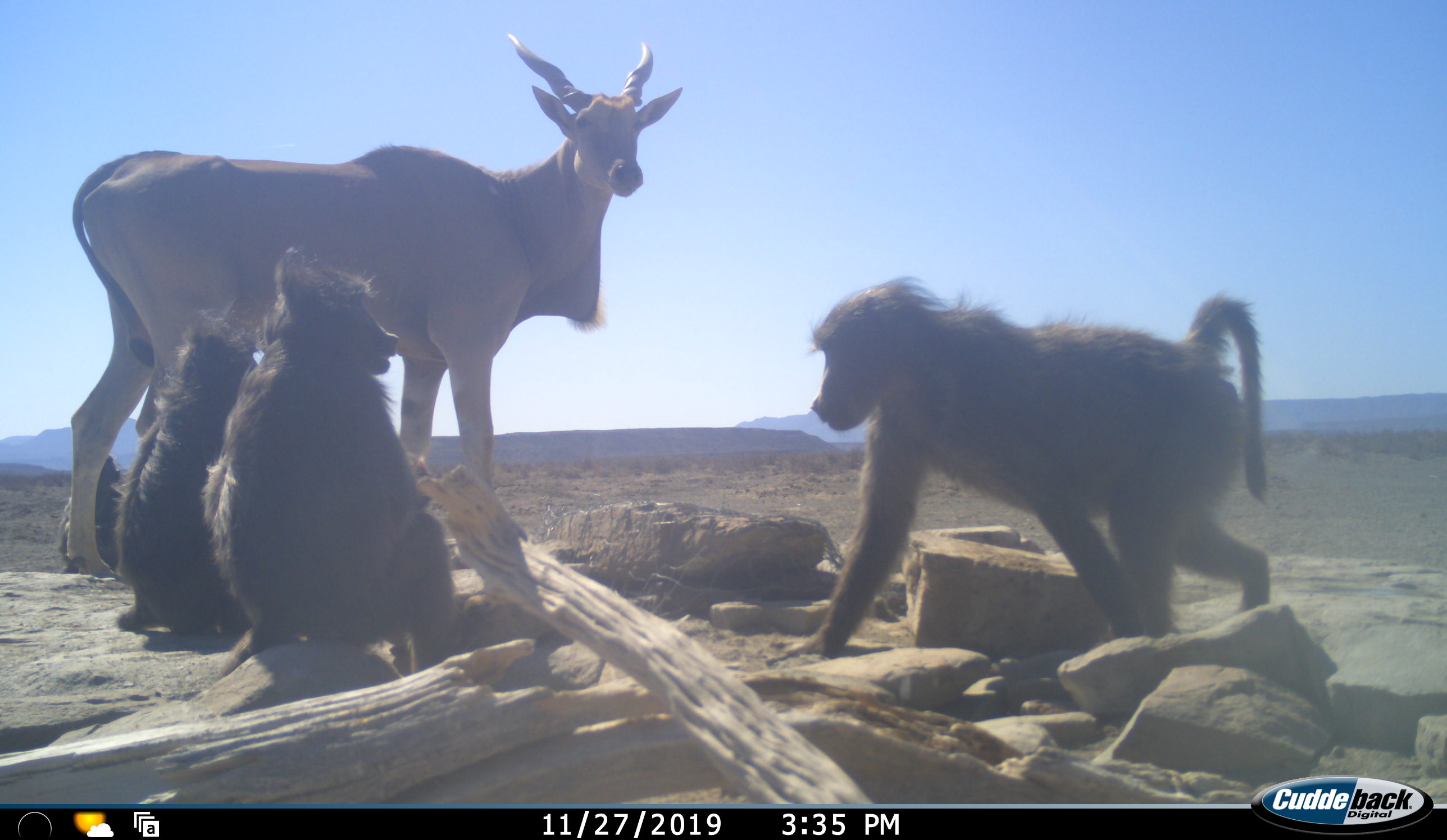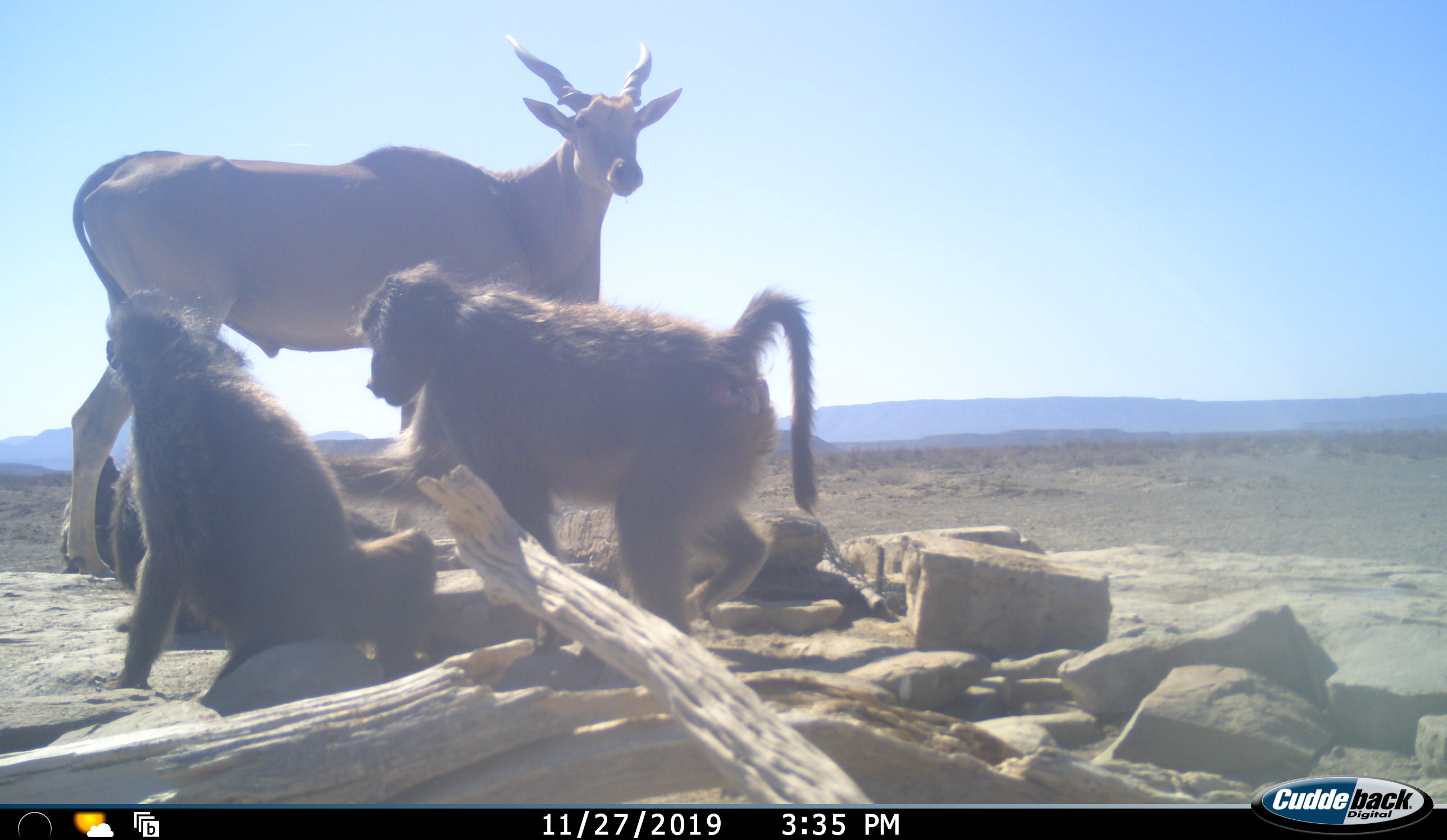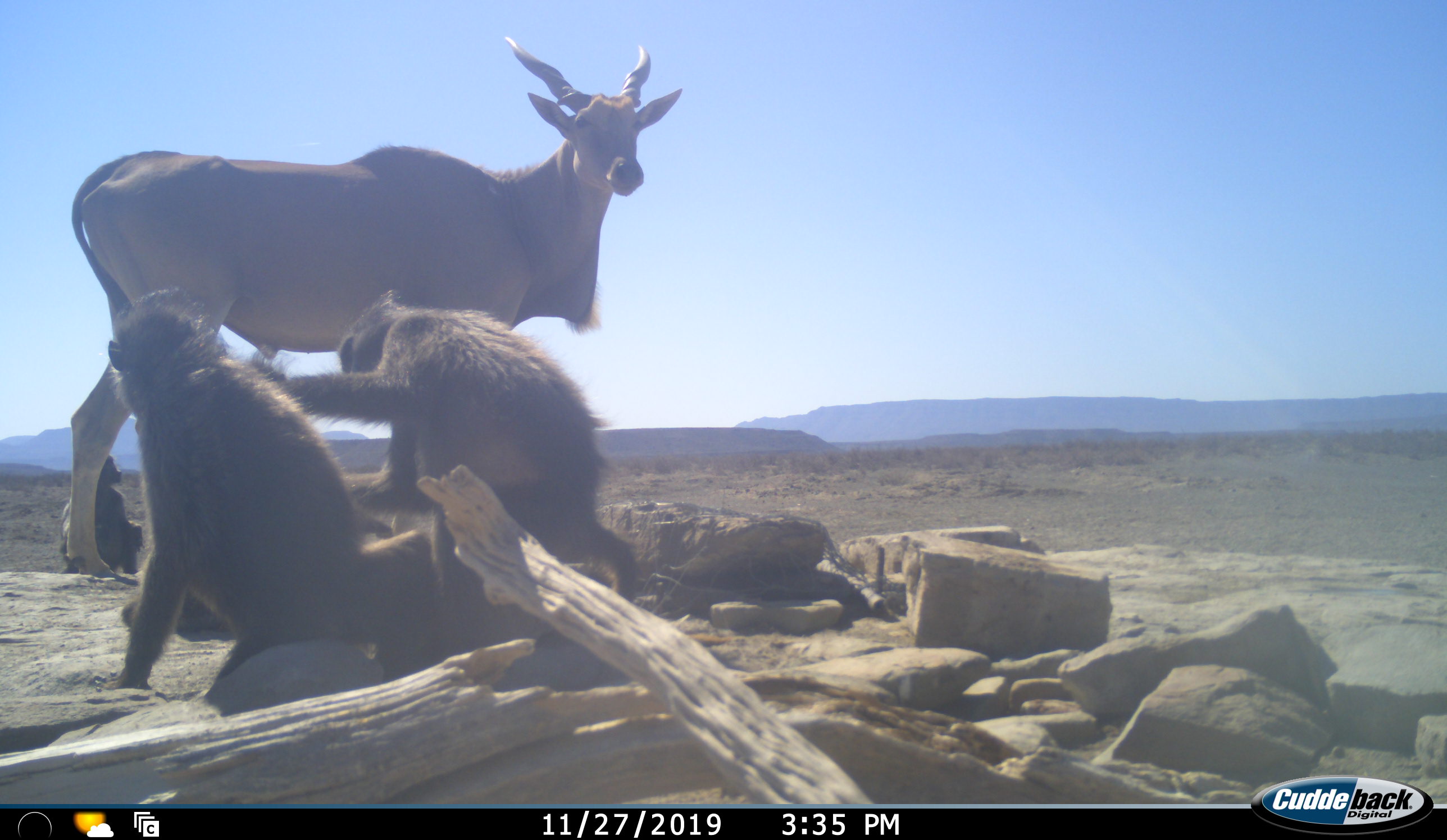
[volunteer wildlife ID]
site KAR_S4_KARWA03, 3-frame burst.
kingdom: Animalia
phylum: Chordata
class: Mammalia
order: Primates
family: Cercopithecidae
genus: Papio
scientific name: Papio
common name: baboon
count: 4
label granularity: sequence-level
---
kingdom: Animalia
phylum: Chordata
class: Mammalia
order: Artiodactyla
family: Bovidae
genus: Tragelaphus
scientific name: Tragelaphus oryx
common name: eland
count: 1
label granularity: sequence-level